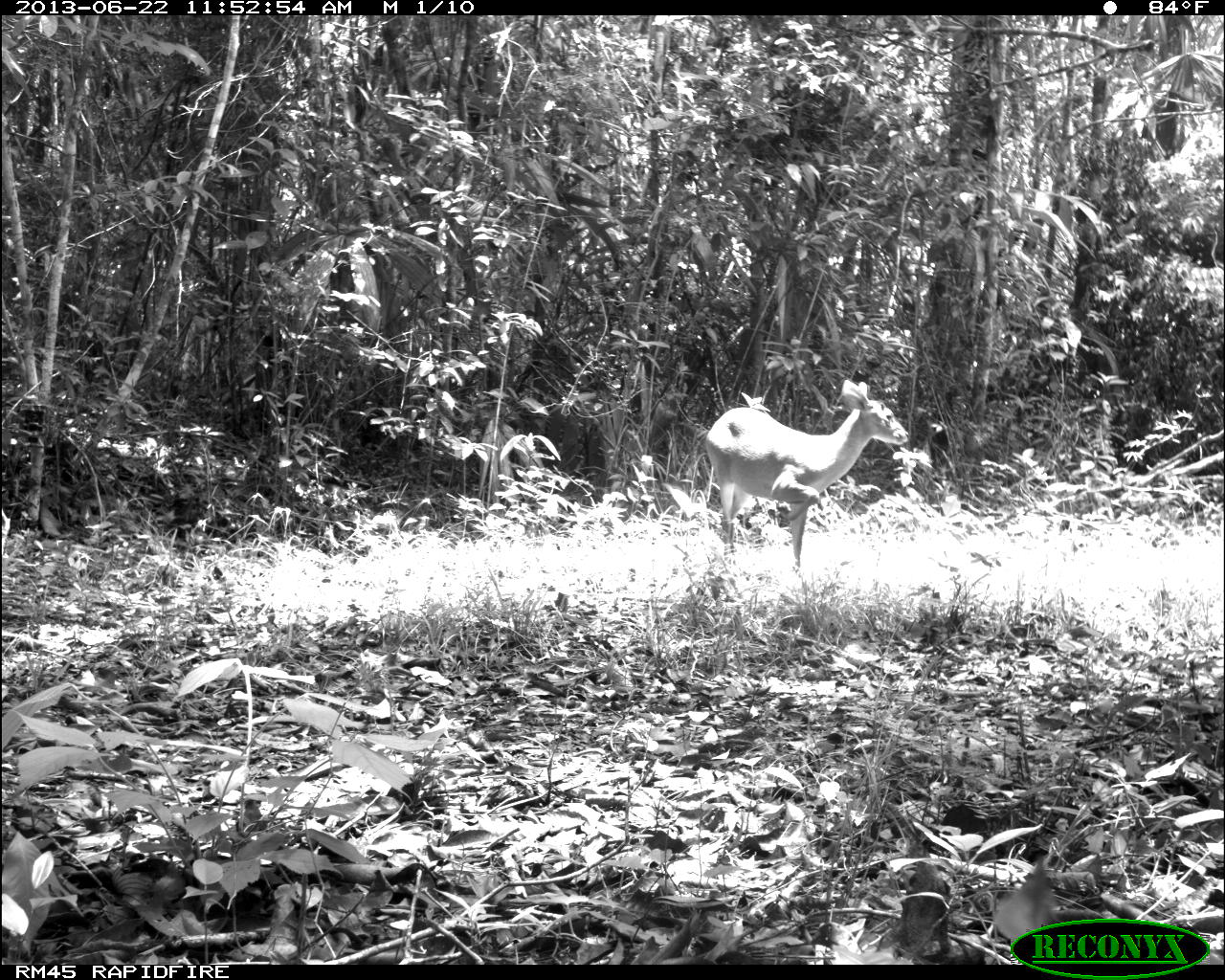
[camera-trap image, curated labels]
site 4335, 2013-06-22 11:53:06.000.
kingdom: Animalia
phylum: Chordata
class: Mammalia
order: Artiodactyla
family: Cervidae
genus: Odocoileus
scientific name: Odocoileus virginianus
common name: white-tailed deer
Odocoileus virginianus (white-tailed deer), count 1, sex female.